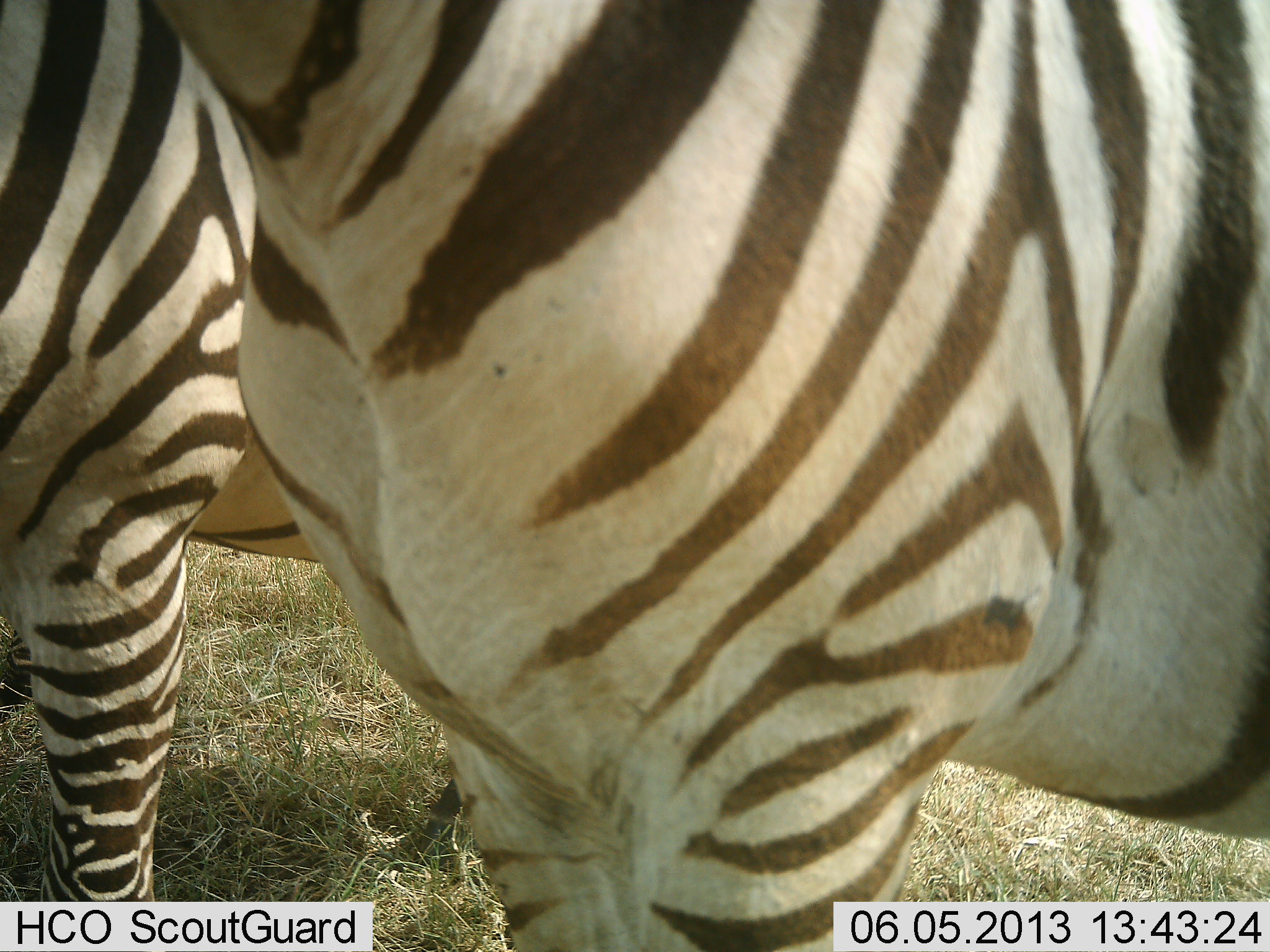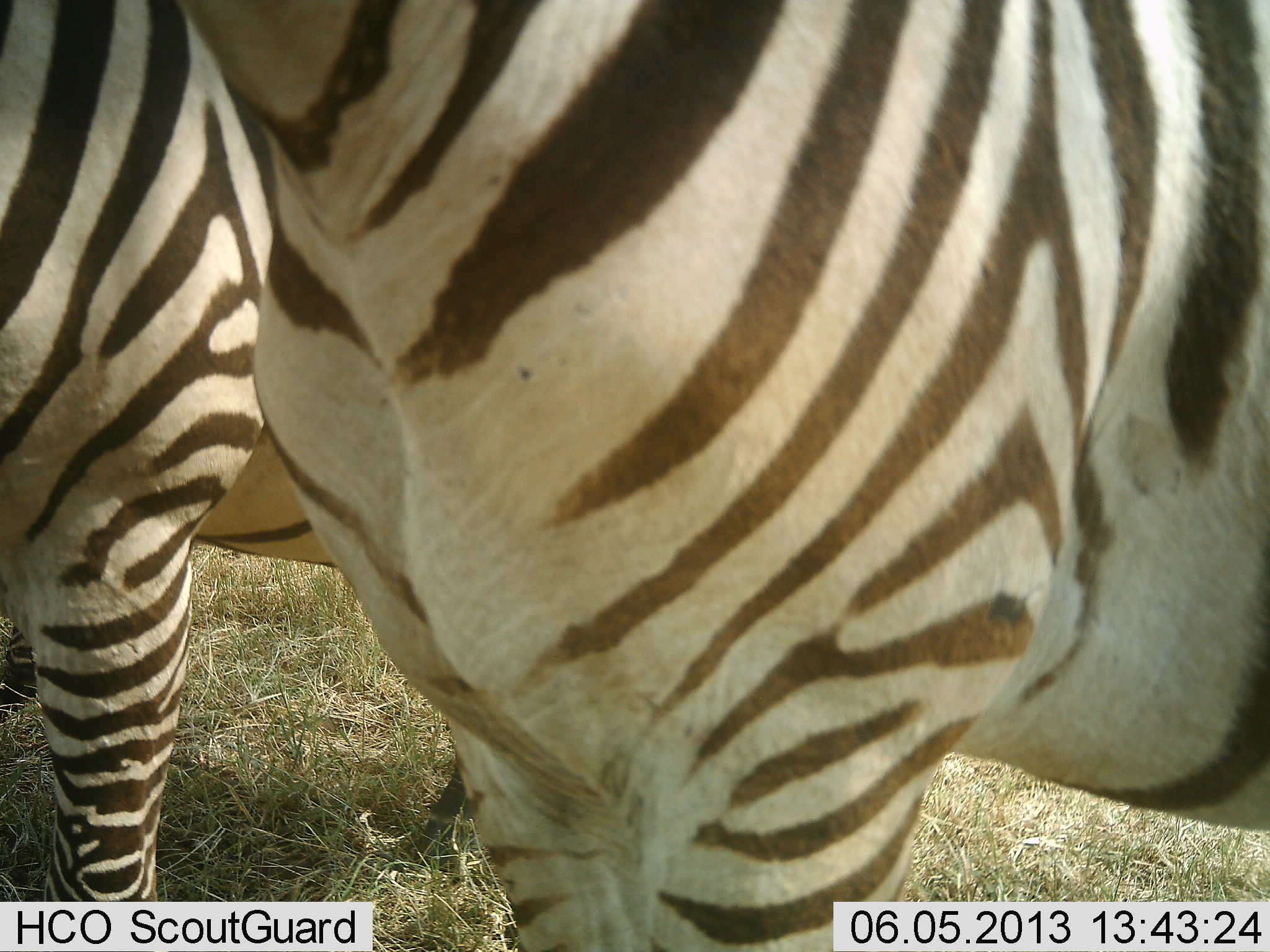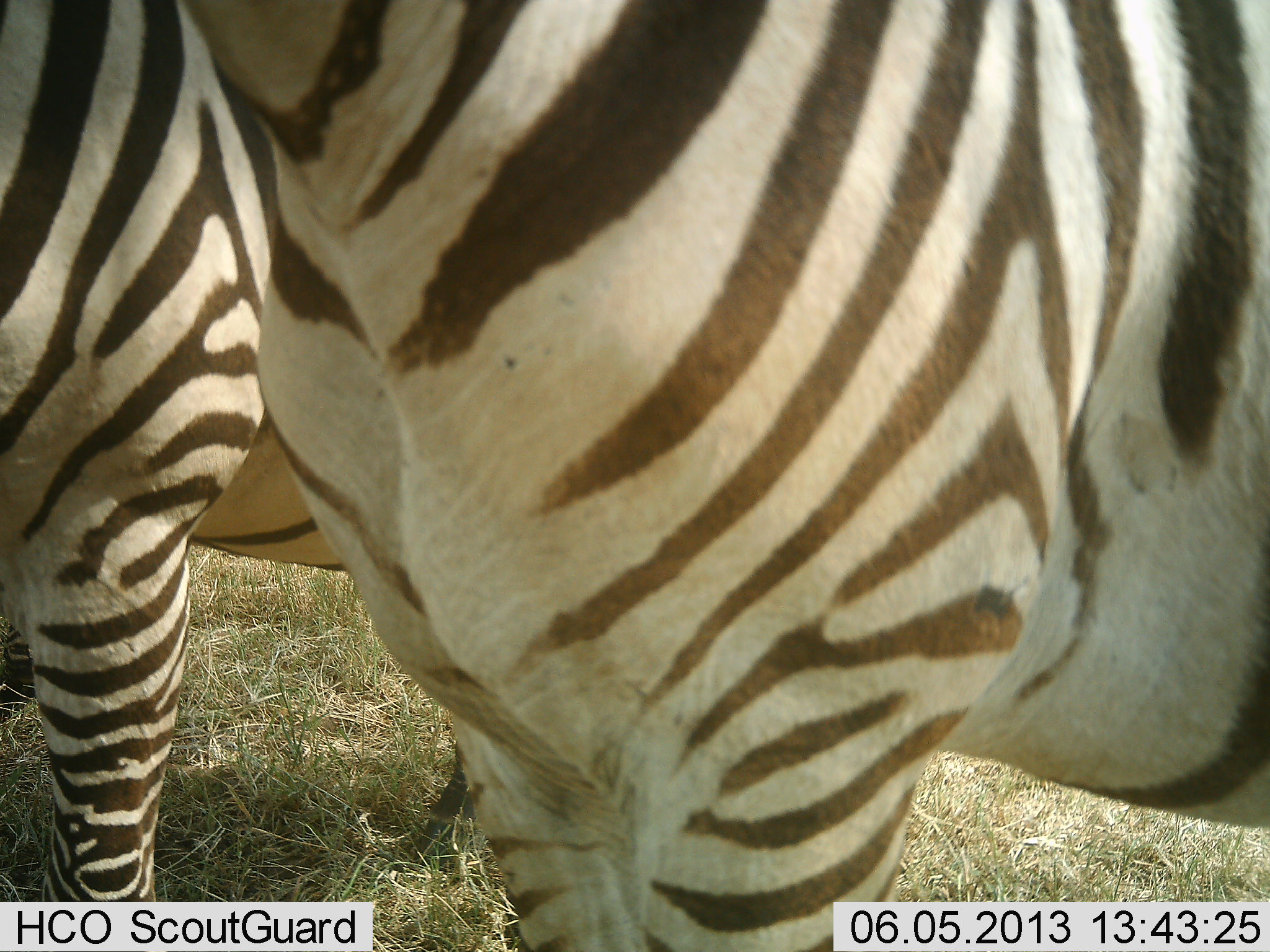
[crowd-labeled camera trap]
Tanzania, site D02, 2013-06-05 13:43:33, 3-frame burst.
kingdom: Animalia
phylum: Chordata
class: Mammalia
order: Perissodactyla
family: Equidae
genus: Equus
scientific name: Equus quagga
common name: plains zebra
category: zebra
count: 2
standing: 97%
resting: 0%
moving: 3%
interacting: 3%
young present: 0%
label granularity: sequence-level